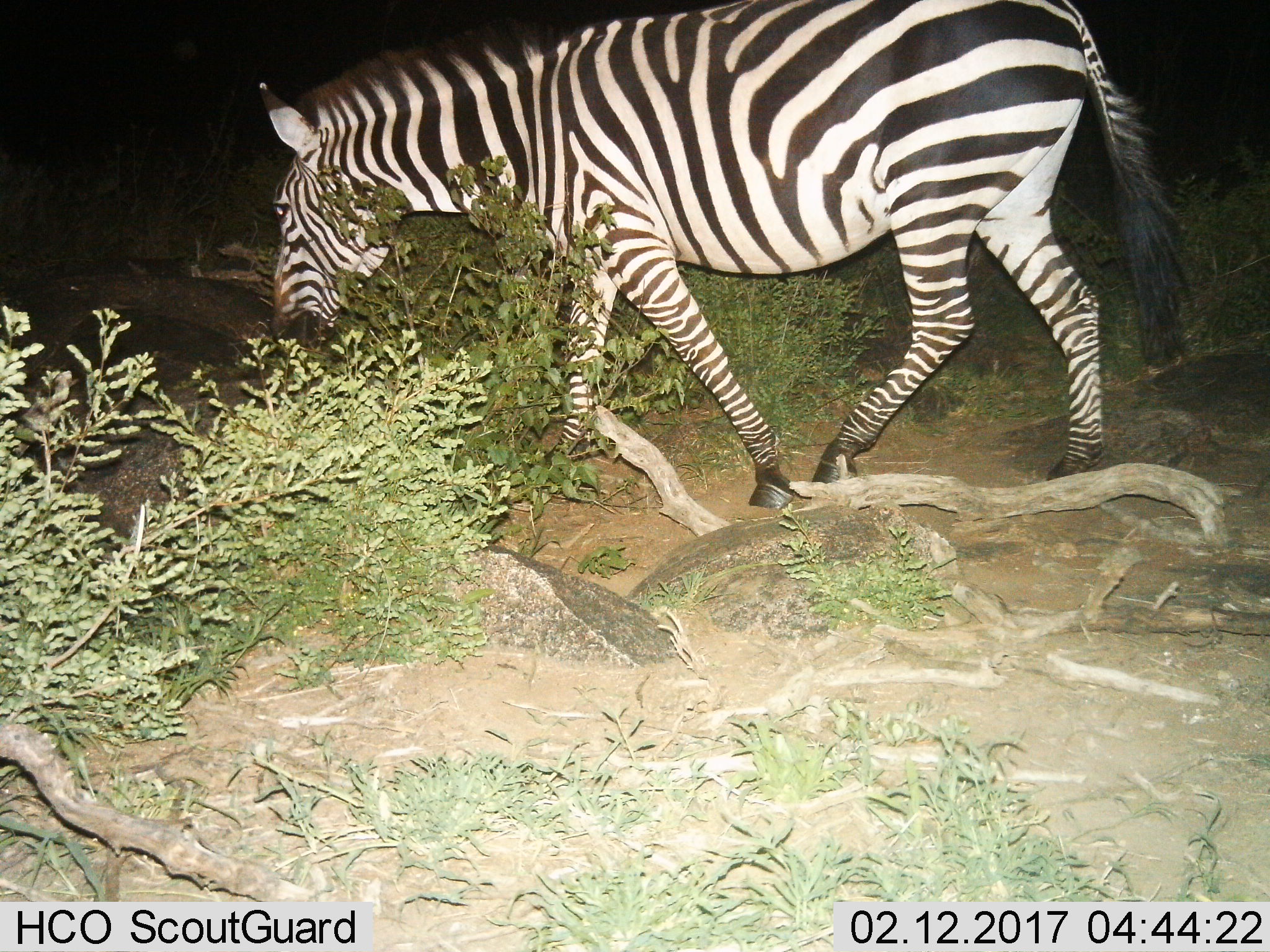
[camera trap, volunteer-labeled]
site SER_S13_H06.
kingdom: Animalia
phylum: Chordata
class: Mammalia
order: Perissodactyla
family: Equidae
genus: Equus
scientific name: Equus quagga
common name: plains zebra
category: zebraplains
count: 1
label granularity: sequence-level